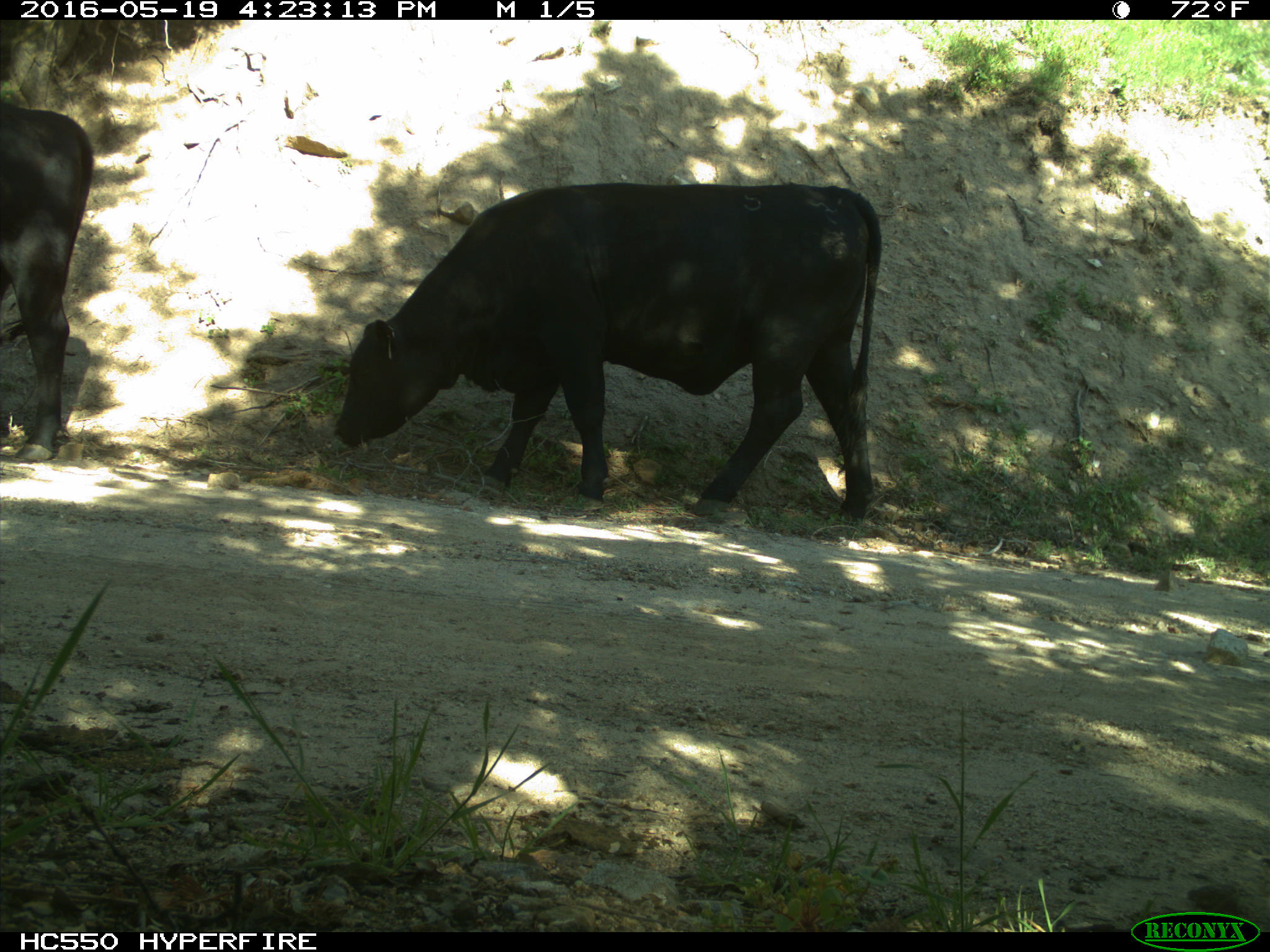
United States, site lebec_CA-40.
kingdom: Animalia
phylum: Chordata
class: Mammalia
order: Artiodactyla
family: Bovidae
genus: Bos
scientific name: Bos taurus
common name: domestic cow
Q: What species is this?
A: Bos taurus (domestic cow).